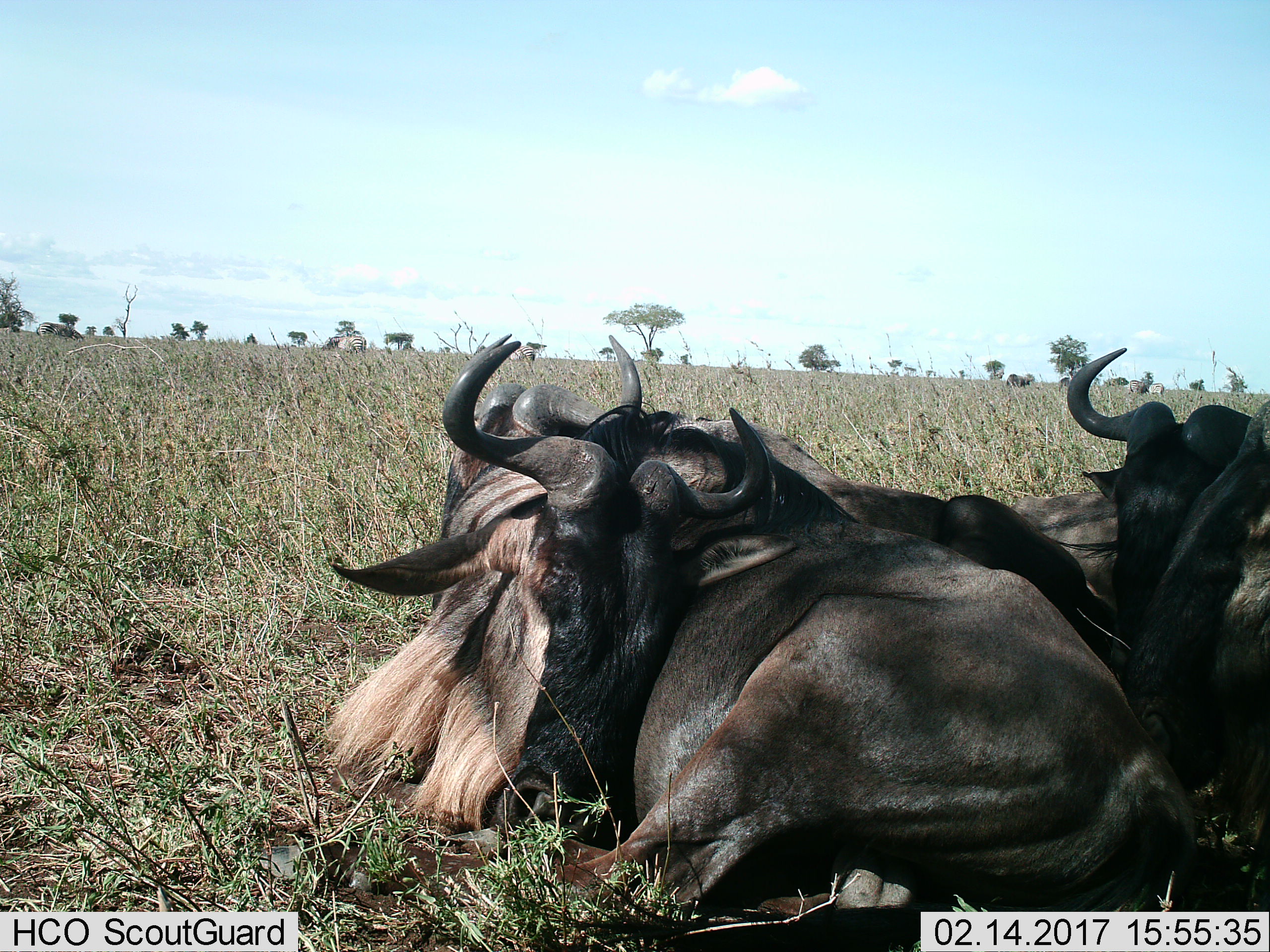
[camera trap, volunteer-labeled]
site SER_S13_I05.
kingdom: Animalia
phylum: Chordata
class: Mammalia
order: Artiodactyla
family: Bovidae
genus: Connochaetes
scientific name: Connochaetes taurinus taurinus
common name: blue wildebeest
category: wildebeestblue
Wildebeestblue (blue wildebeest) (Connochaetes taurinus taurinus), count 3. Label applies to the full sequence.